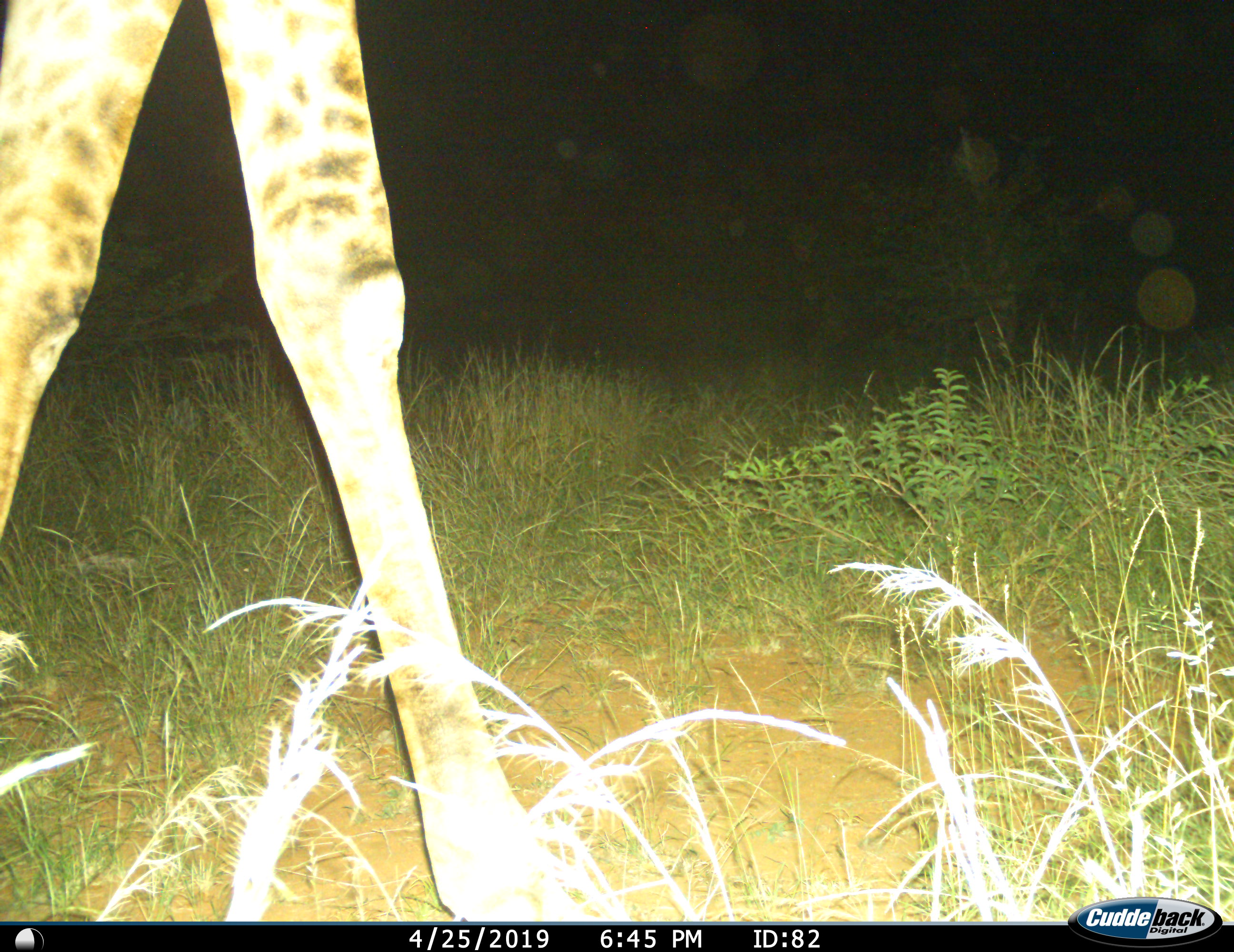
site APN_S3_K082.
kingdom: Animalia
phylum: Chordata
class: Mammalia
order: Artiodactyla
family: Giraffidae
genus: Giraffa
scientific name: Giraffa camelopardalis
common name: giraffe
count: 1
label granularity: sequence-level